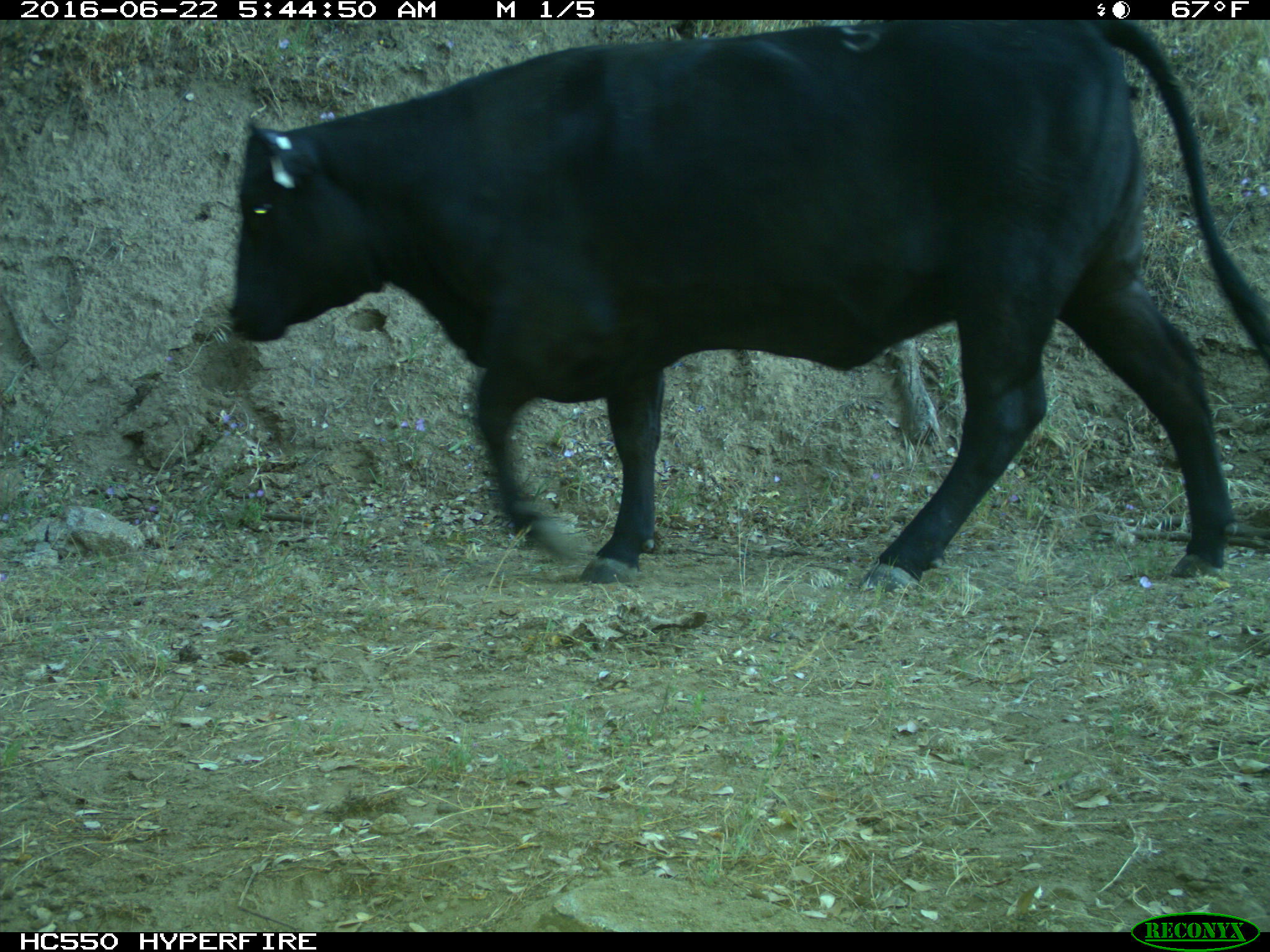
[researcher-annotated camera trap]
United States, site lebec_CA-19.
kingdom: Animalia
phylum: Chordata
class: Mammalia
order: Artiodactyla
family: Bovidae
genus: Bos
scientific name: Bos taurus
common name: domestic cow